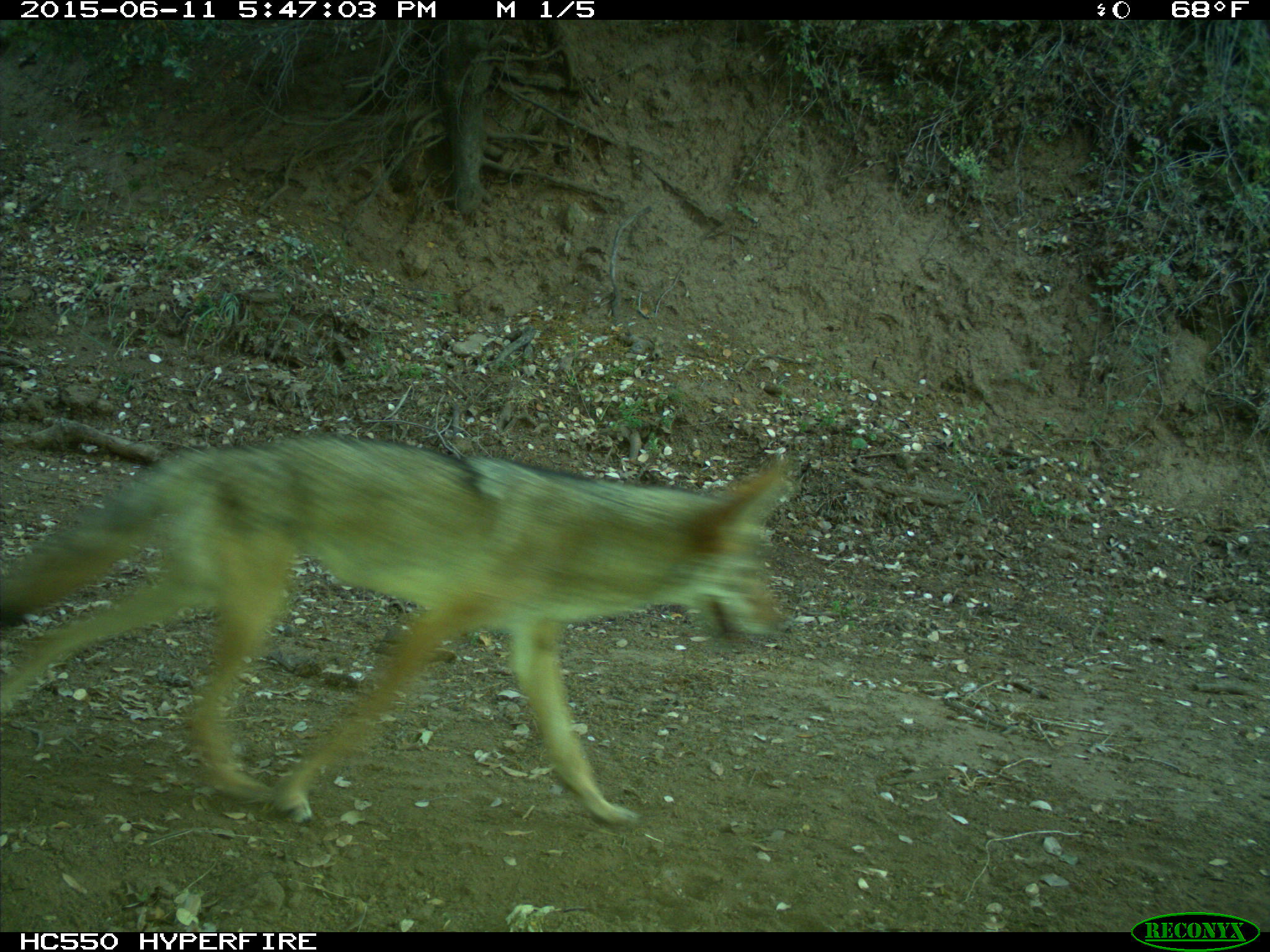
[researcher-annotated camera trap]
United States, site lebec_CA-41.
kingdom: Animalia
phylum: Chordata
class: Mammalia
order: Carnivora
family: Canidae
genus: Canis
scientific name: Canis latrans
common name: coyote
Canis latrans (coyote).